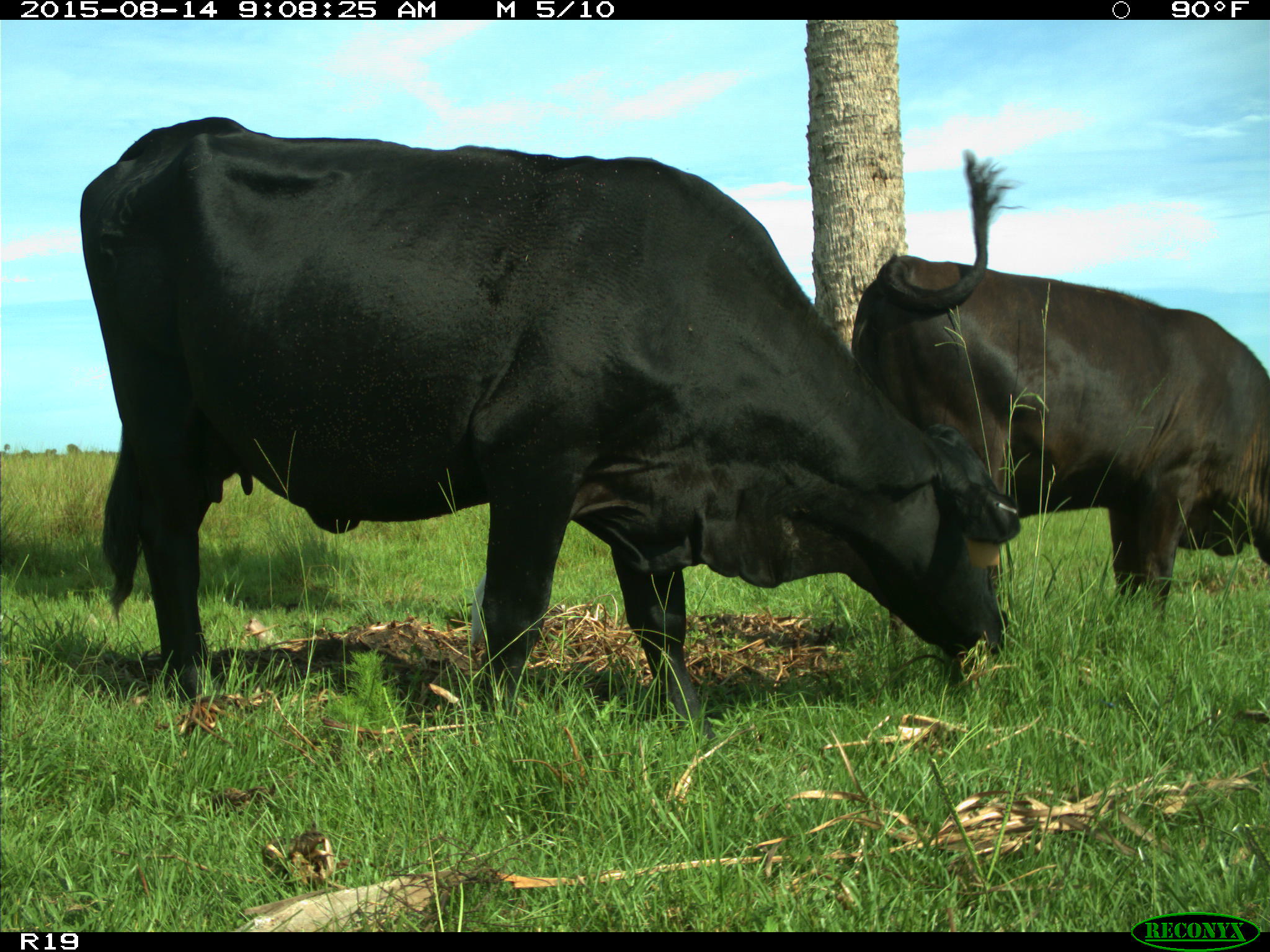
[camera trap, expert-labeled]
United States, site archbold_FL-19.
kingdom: Animalia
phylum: Chordata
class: Mammalia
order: Artiodactyla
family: Bovidae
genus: Bos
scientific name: Bos taurus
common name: domestic cow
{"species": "Bos taurus (domestic cow)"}